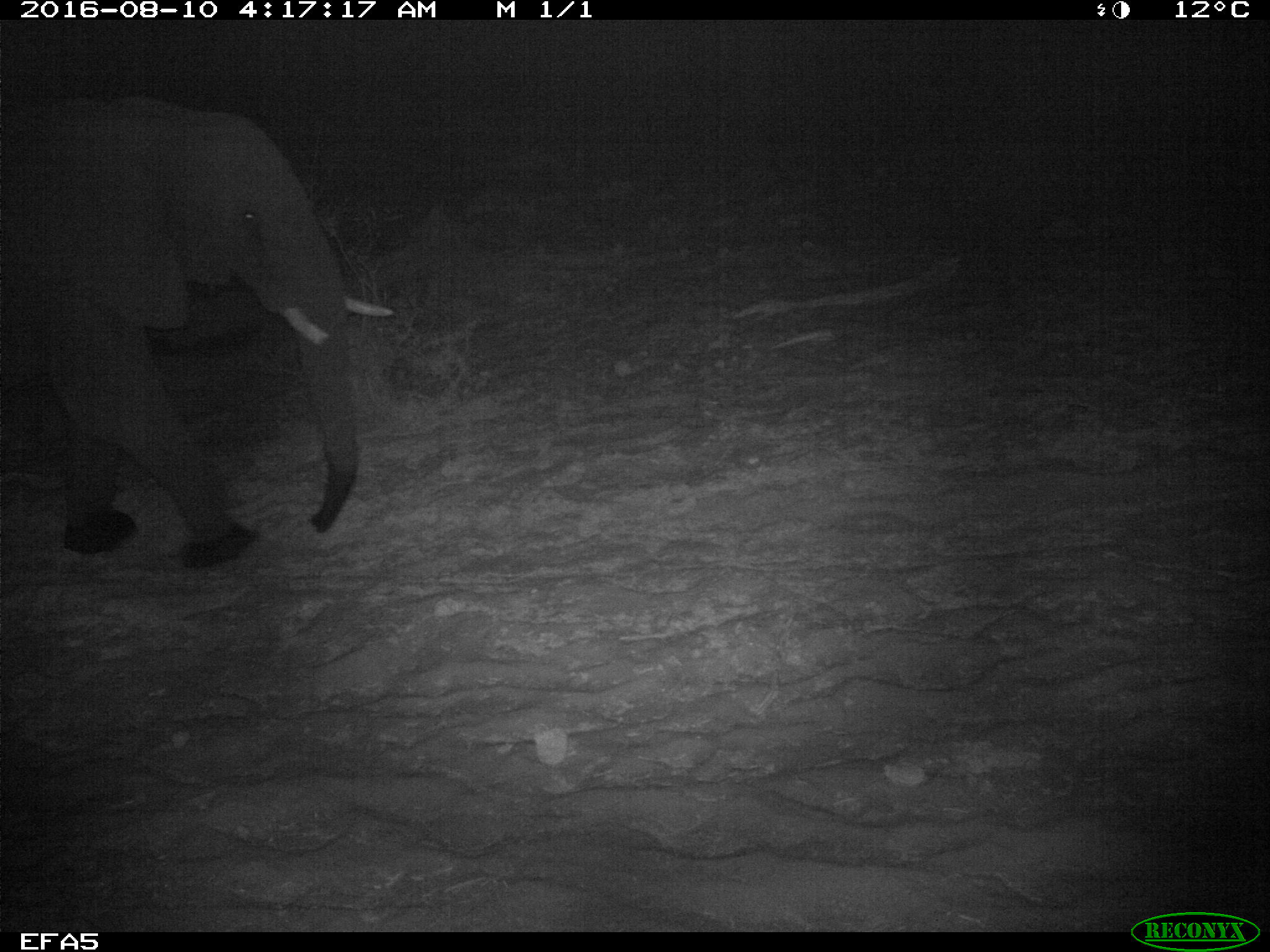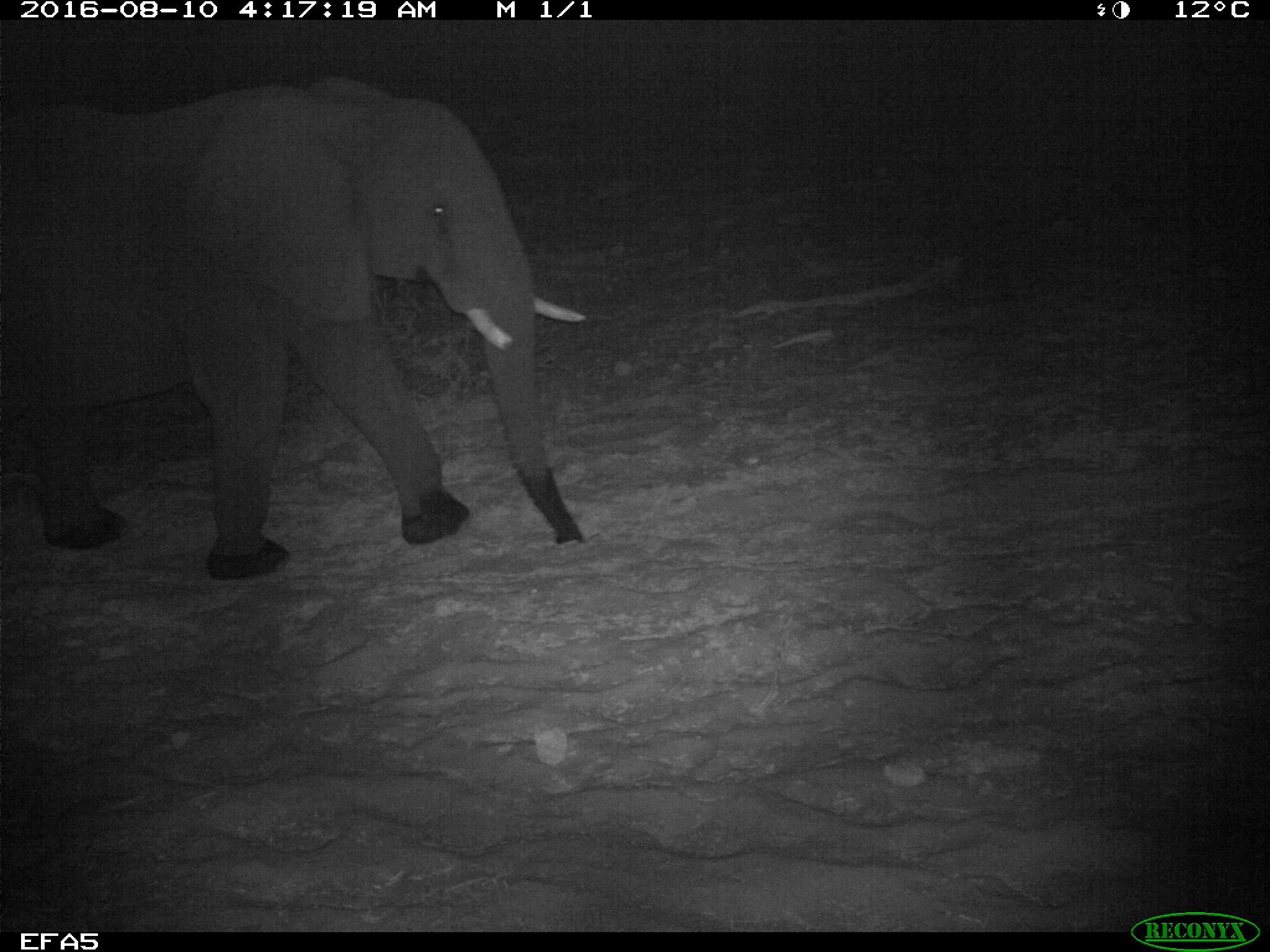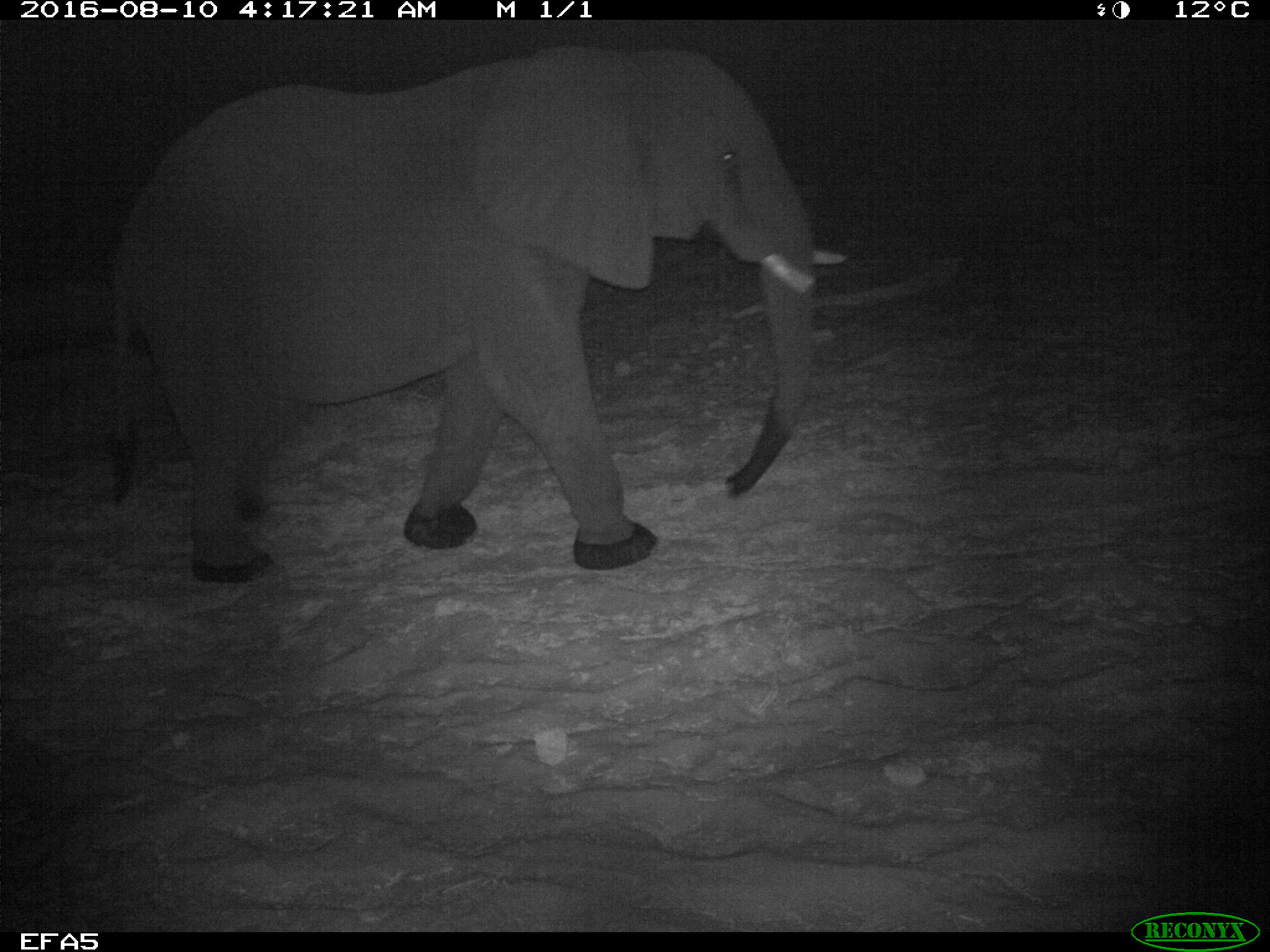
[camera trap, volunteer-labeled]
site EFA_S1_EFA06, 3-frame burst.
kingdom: Animalia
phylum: Chordata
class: Mammalia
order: Proboscidea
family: Elephantidae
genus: Loxodonta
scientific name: Loxodonta africana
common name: african bush elephant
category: elephant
Elephant (african bush elephant) (Loxodonta africana), count 1. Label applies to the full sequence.